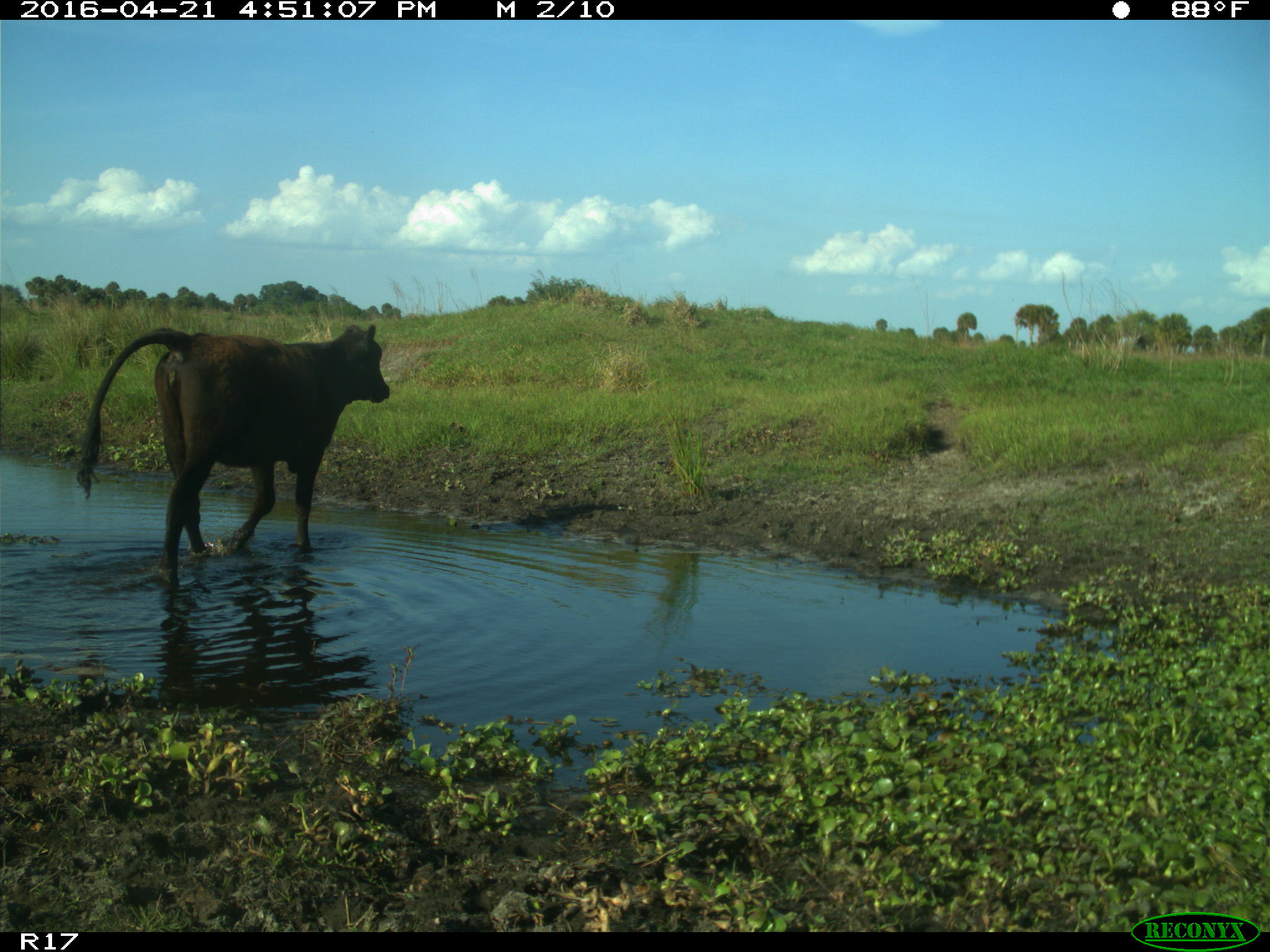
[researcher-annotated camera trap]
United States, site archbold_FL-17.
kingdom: Animalia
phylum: Chordata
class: Mammalia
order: Artiodactyla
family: Bovidae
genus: Bos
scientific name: Bos taurus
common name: domestic cow